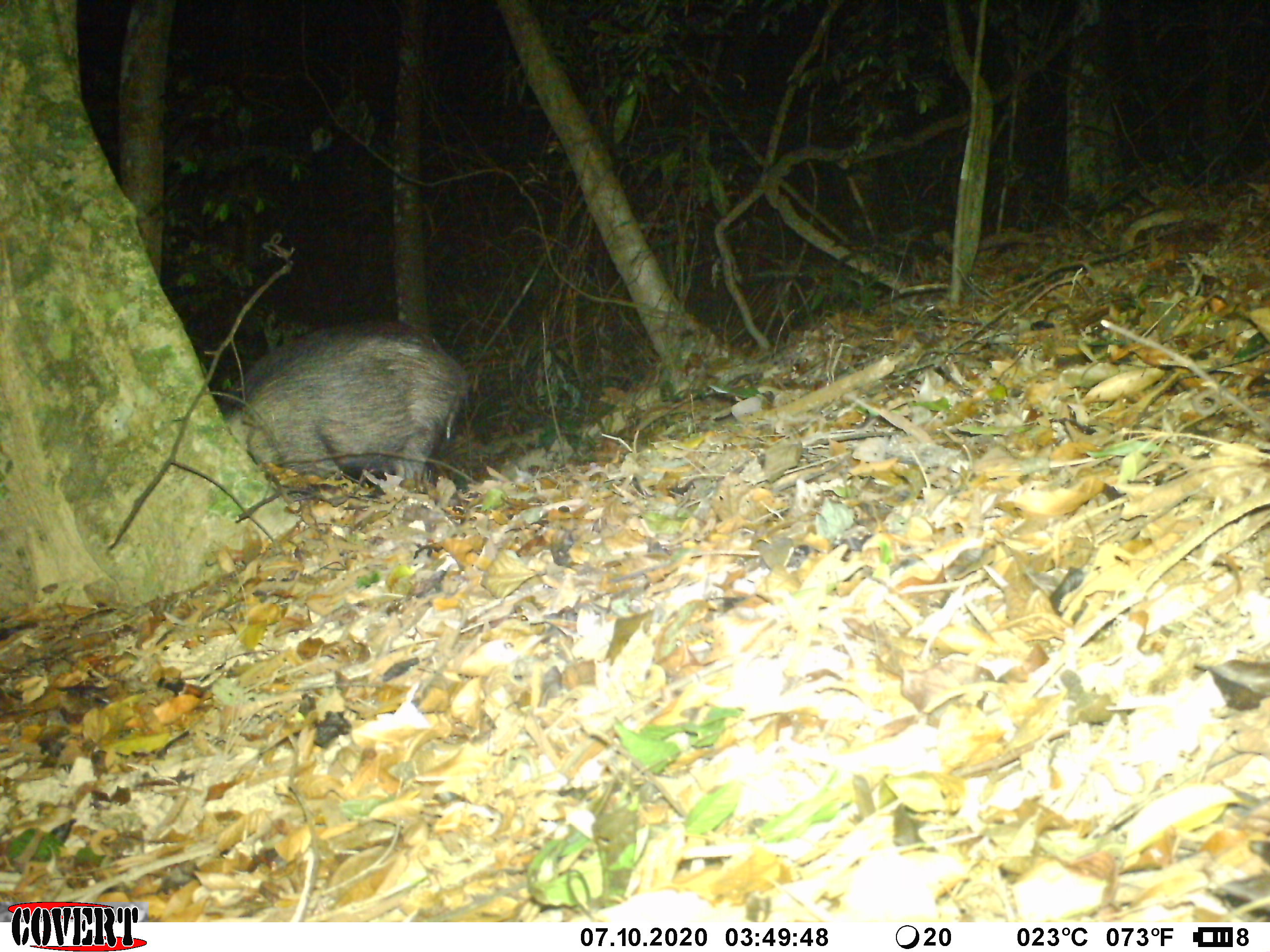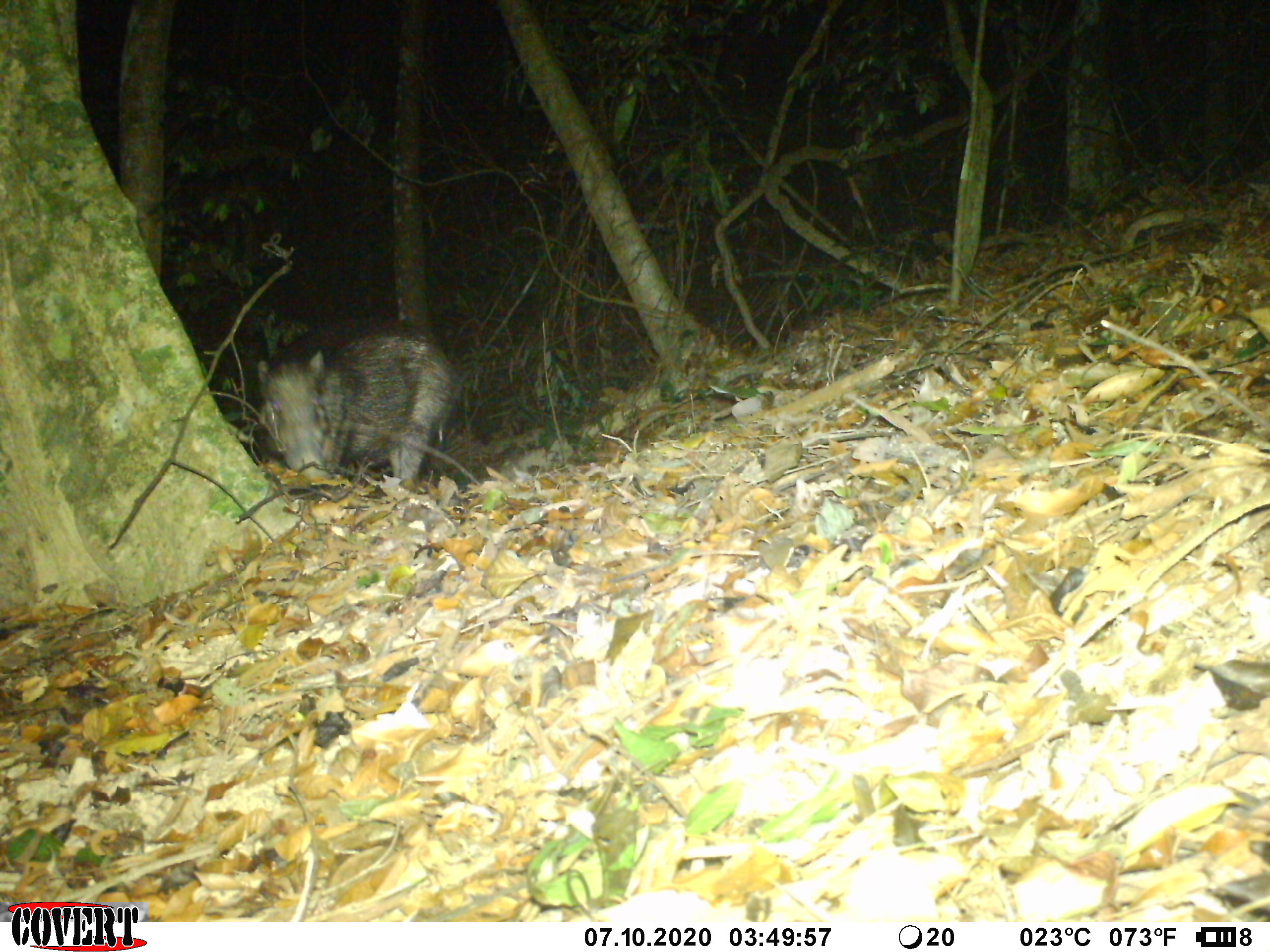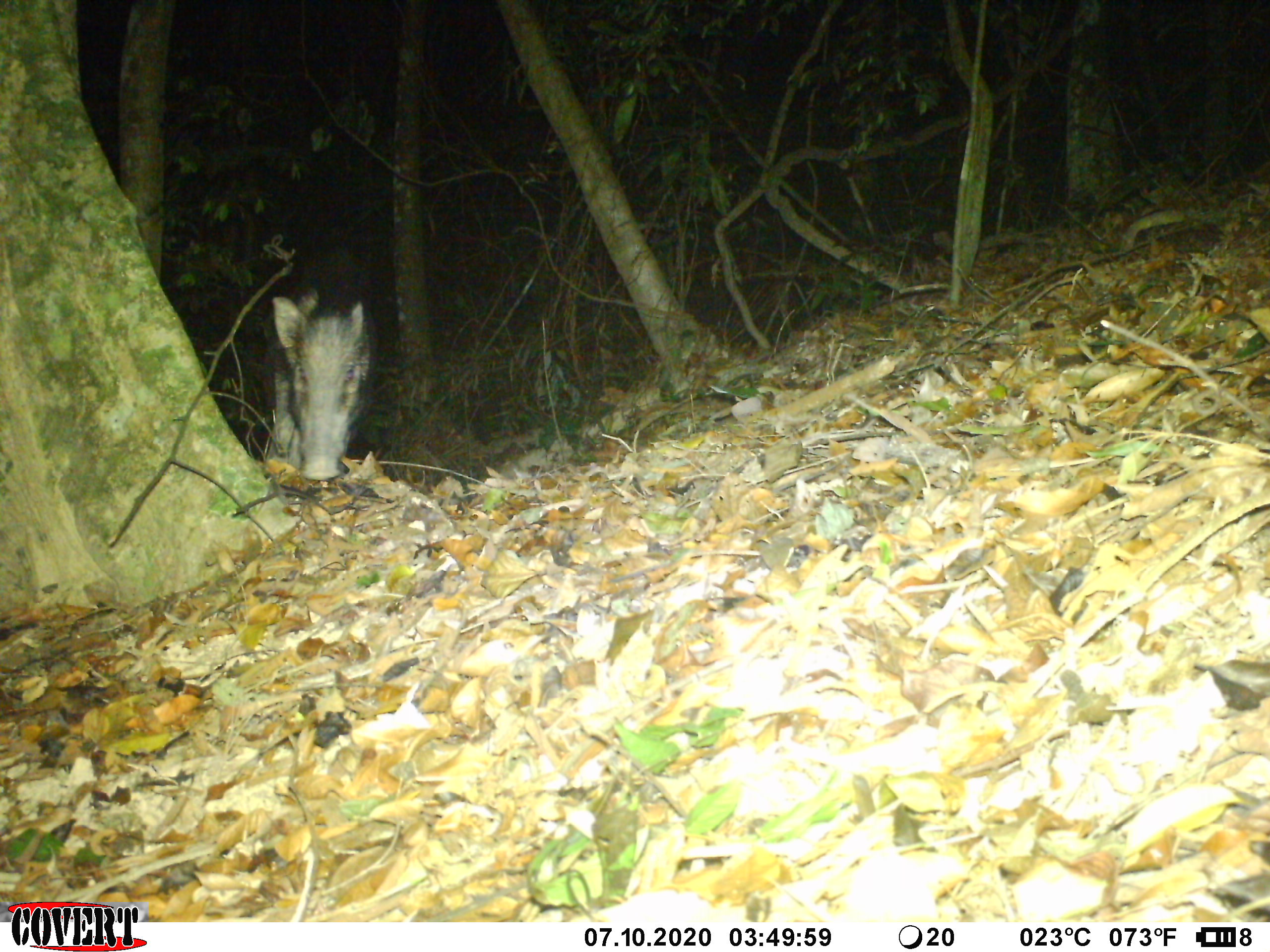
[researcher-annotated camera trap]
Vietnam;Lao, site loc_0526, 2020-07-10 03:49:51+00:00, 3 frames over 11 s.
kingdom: Animalia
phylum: Chordata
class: Mammalia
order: Artiodactyla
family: Suidae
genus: Sus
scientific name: Sus scrofa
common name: eurasian wild pig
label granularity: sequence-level